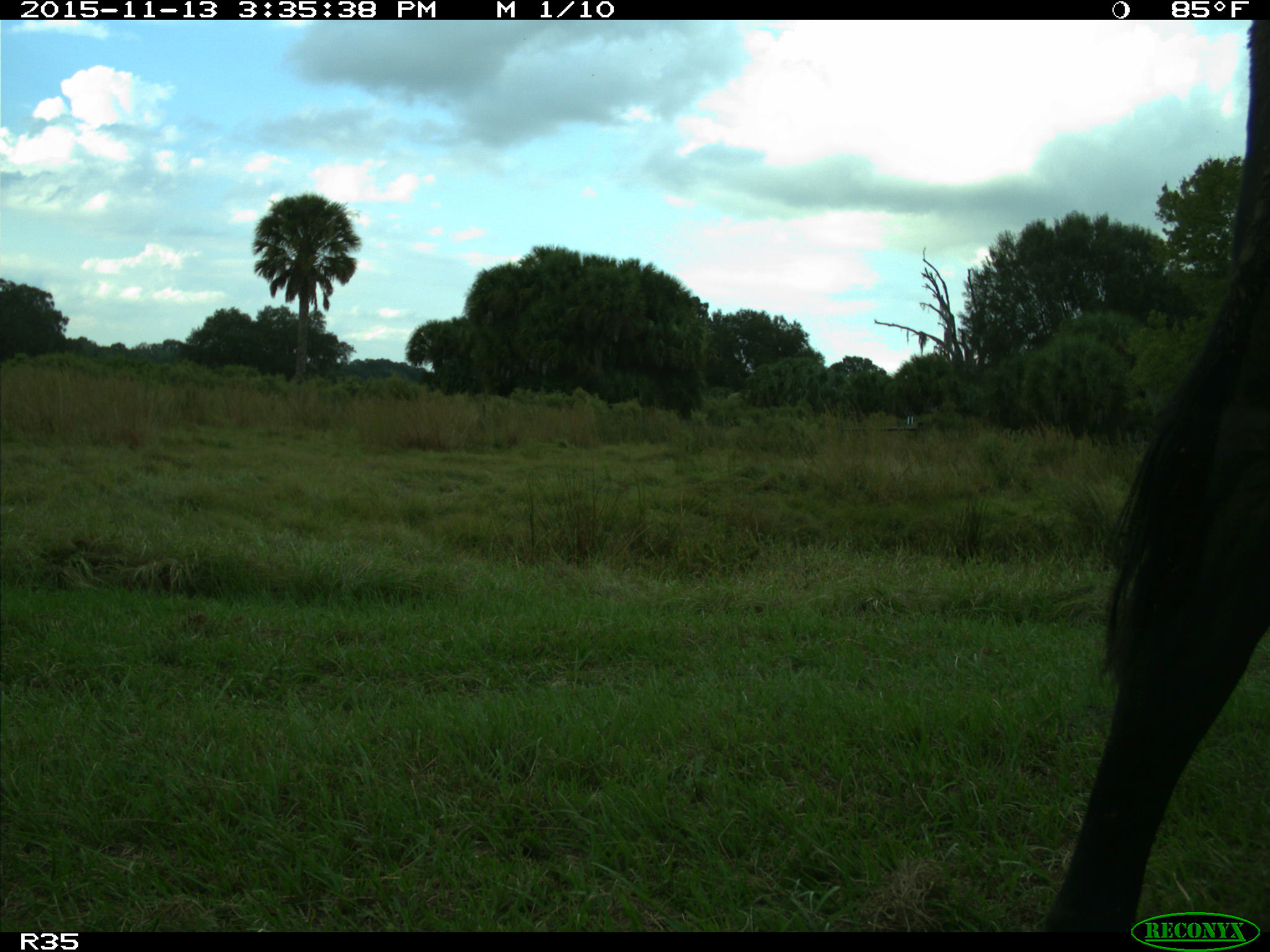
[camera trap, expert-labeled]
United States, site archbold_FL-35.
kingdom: Animalia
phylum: Chordata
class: Mammalia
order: Artiodactyla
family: Bovidae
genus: Bos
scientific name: Bos taurus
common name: domestic cow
Bos taurus (domestic cow).